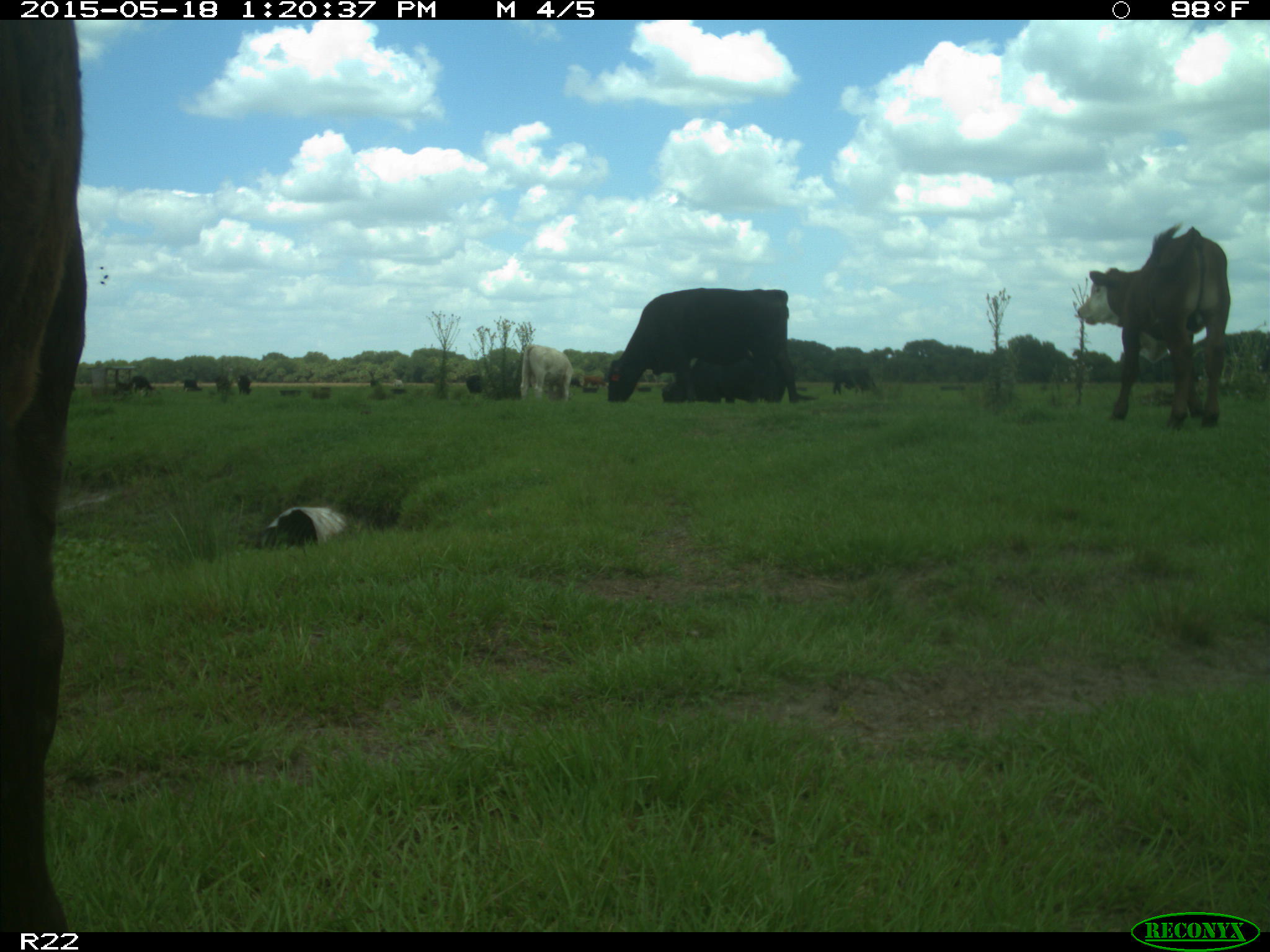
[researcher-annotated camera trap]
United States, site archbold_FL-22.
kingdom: Animalia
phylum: Chordata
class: Mammalia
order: Artiodactyla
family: Bovidae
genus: Bos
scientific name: Bos taurus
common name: domestic cow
Bos taurus (domestic cow).